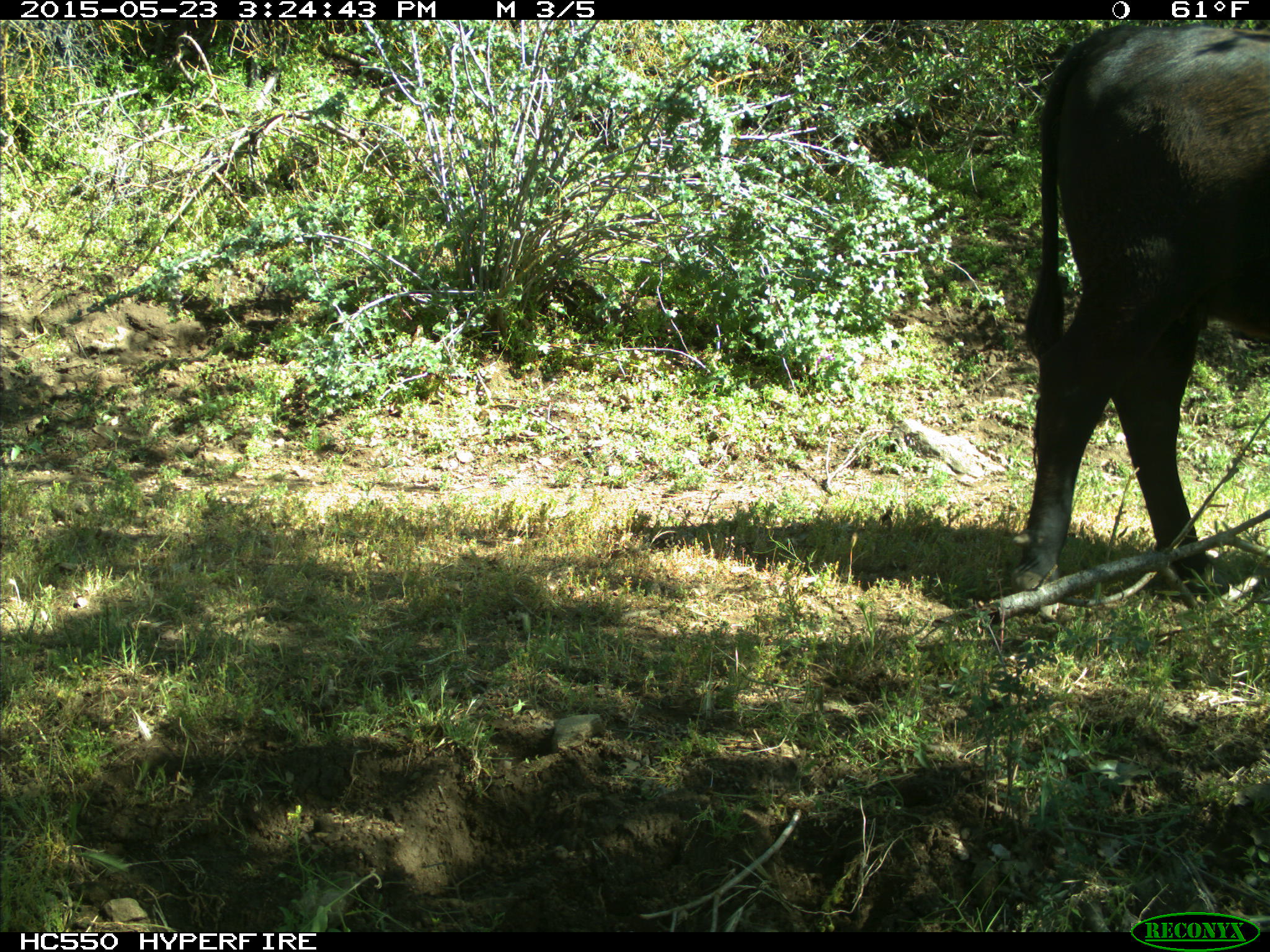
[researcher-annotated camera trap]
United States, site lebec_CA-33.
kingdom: Animalia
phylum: Chordata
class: Mammalia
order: Artiodactyla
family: Bovidae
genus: Bos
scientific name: Bos taurus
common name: domestic cow